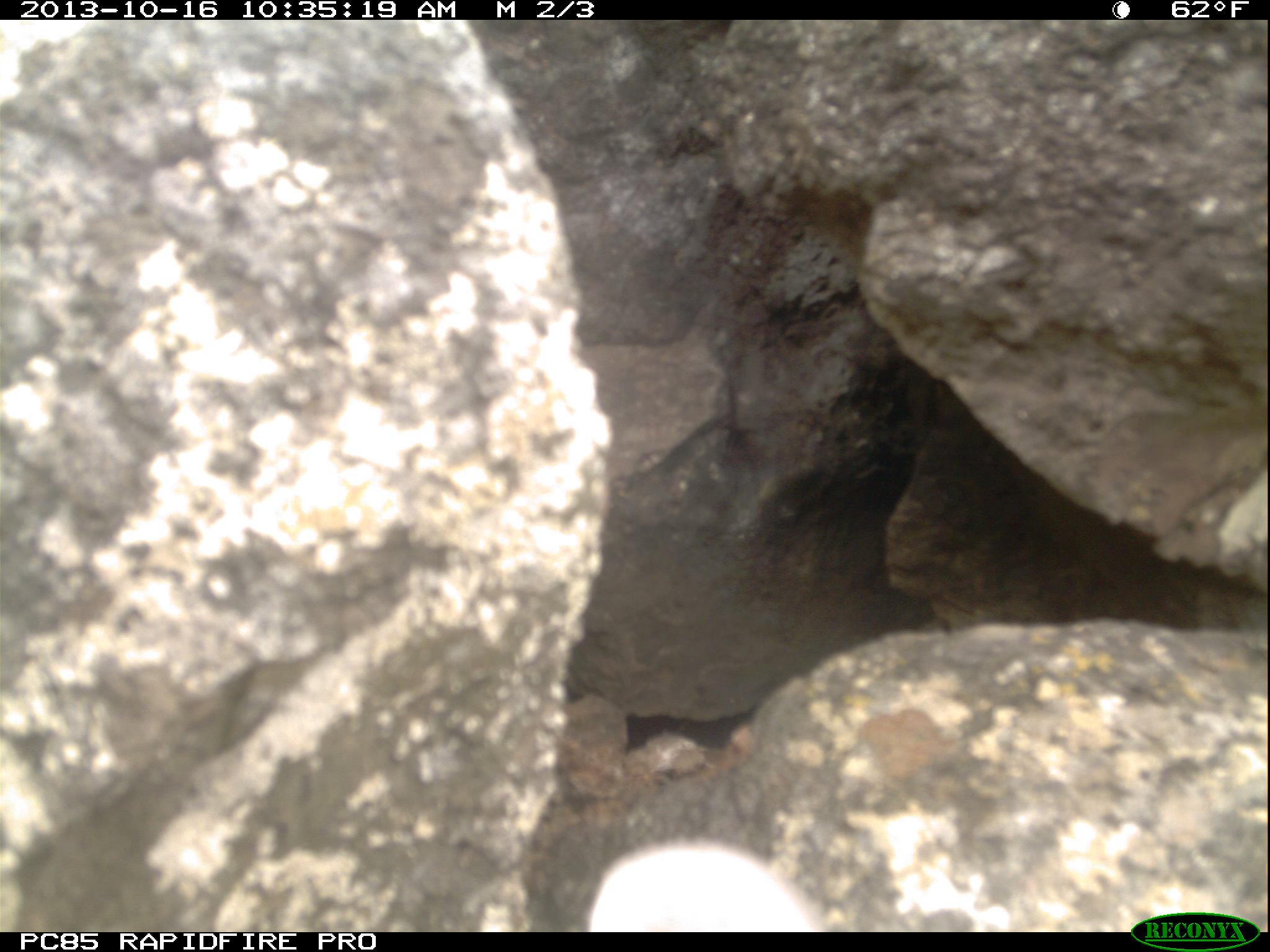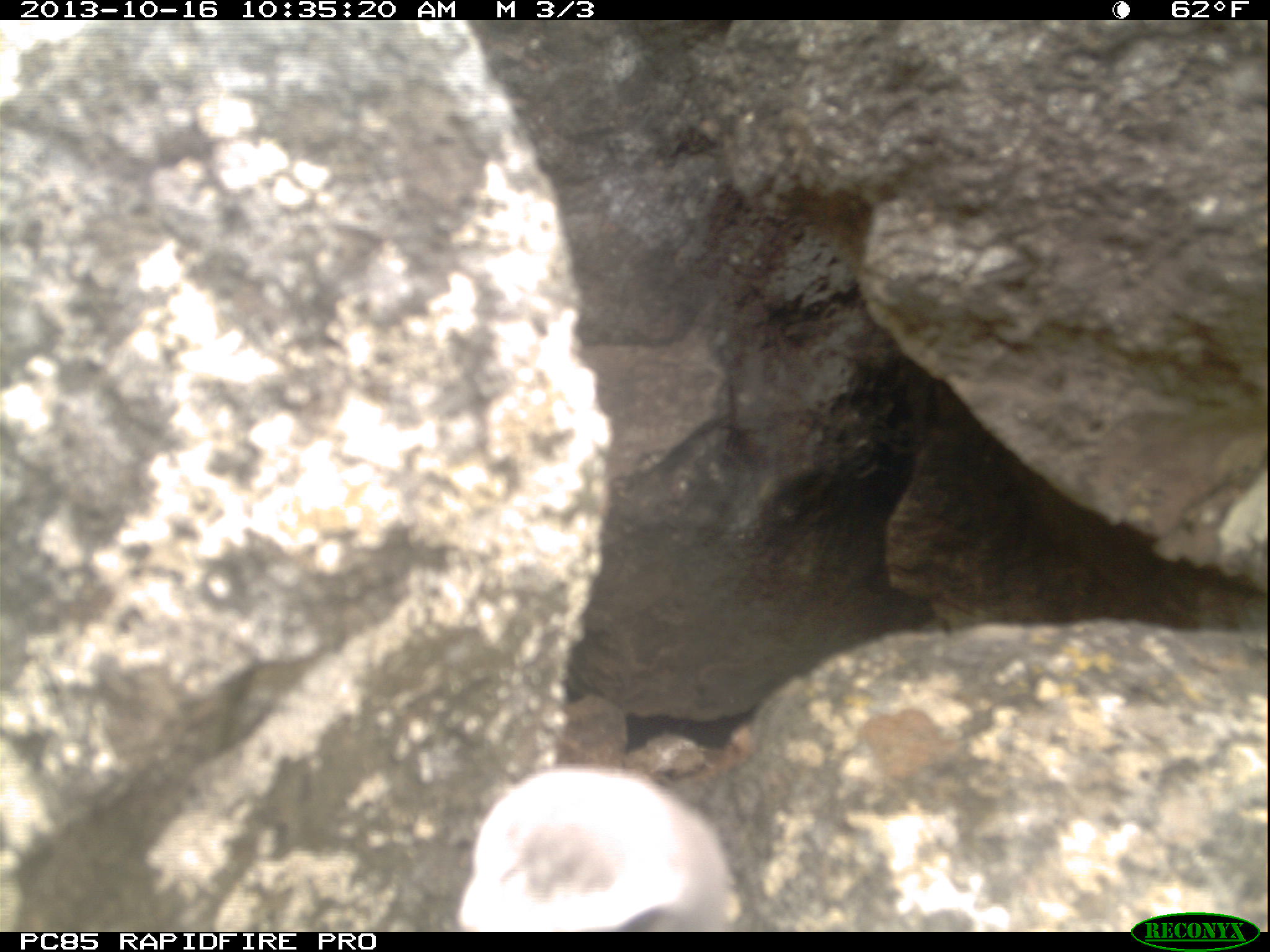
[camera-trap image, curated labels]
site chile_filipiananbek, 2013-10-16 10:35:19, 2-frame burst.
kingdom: Animalia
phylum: Chordata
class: Aves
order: Procellariiformes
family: Procellariidae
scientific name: Procellariidae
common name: petrel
Petrel (Procellariidae).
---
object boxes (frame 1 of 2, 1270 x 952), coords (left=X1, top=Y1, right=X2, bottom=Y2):
petrel: (left=585, top=844, right=827, bottom=932)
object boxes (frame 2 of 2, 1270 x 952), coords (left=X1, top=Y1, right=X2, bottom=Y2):
petrel: (left=456, top=766, right=742, bottom=931)